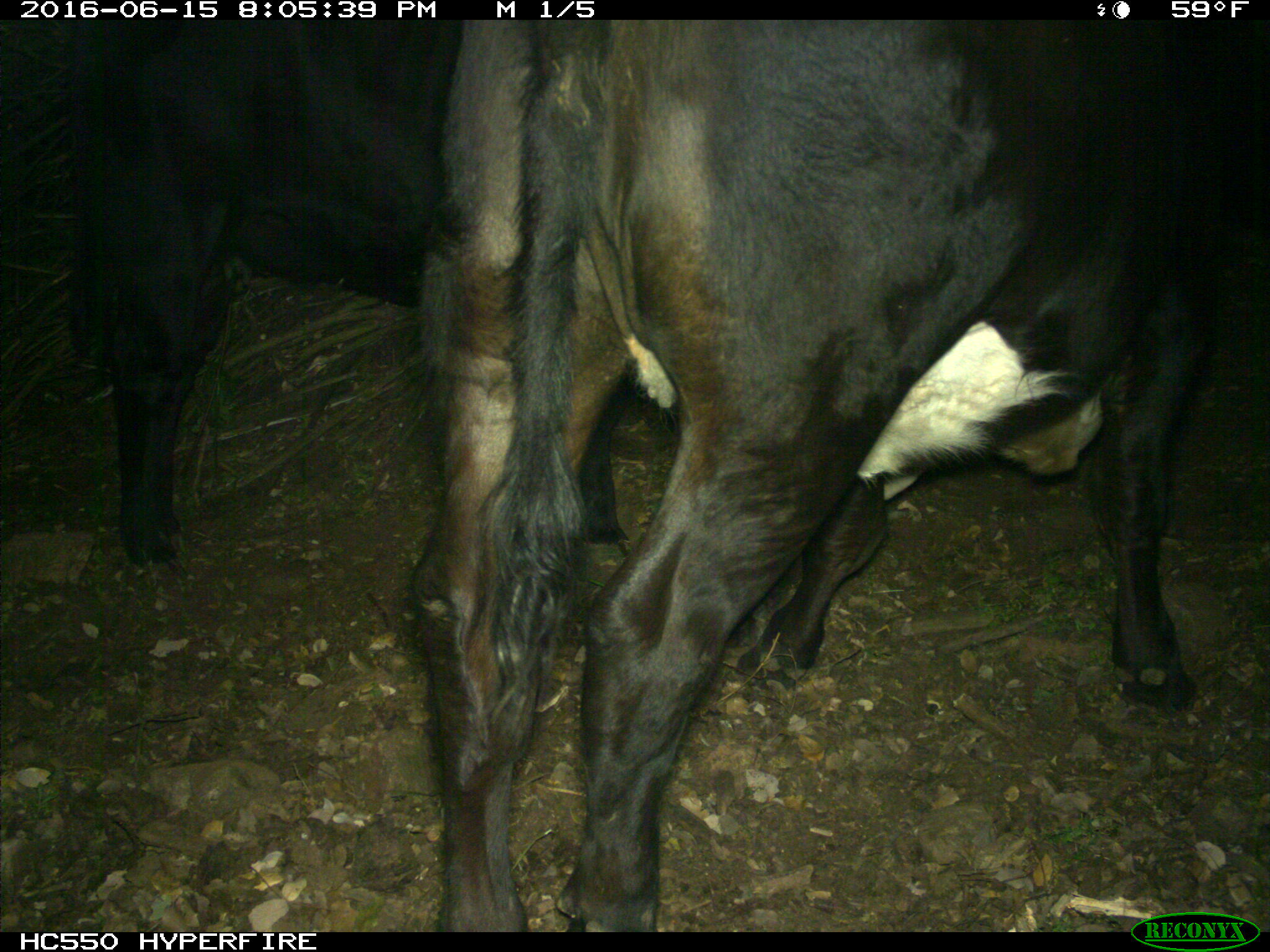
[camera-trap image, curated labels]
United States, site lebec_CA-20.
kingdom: Animalia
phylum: Chordata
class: Mammalia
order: Artiodactyla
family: Bovidae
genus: Bos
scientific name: Bos taurus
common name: domestic cow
Bos taurus (domestic cow).